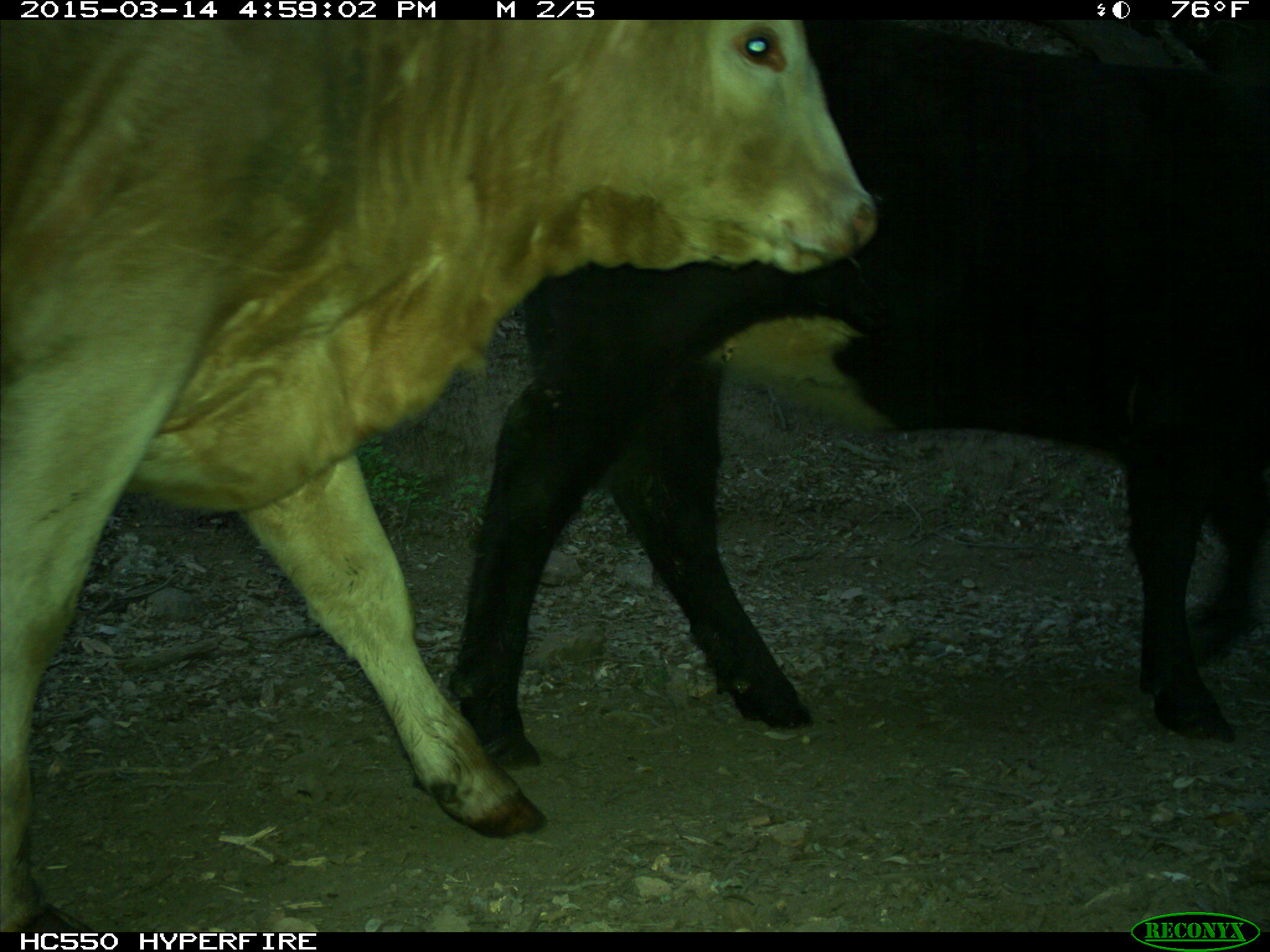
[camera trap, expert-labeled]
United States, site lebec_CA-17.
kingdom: Animalia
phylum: Chordata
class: Mammalia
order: Artiodactyla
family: Bovidae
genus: Bos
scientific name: Bos taurus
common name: domestic cow